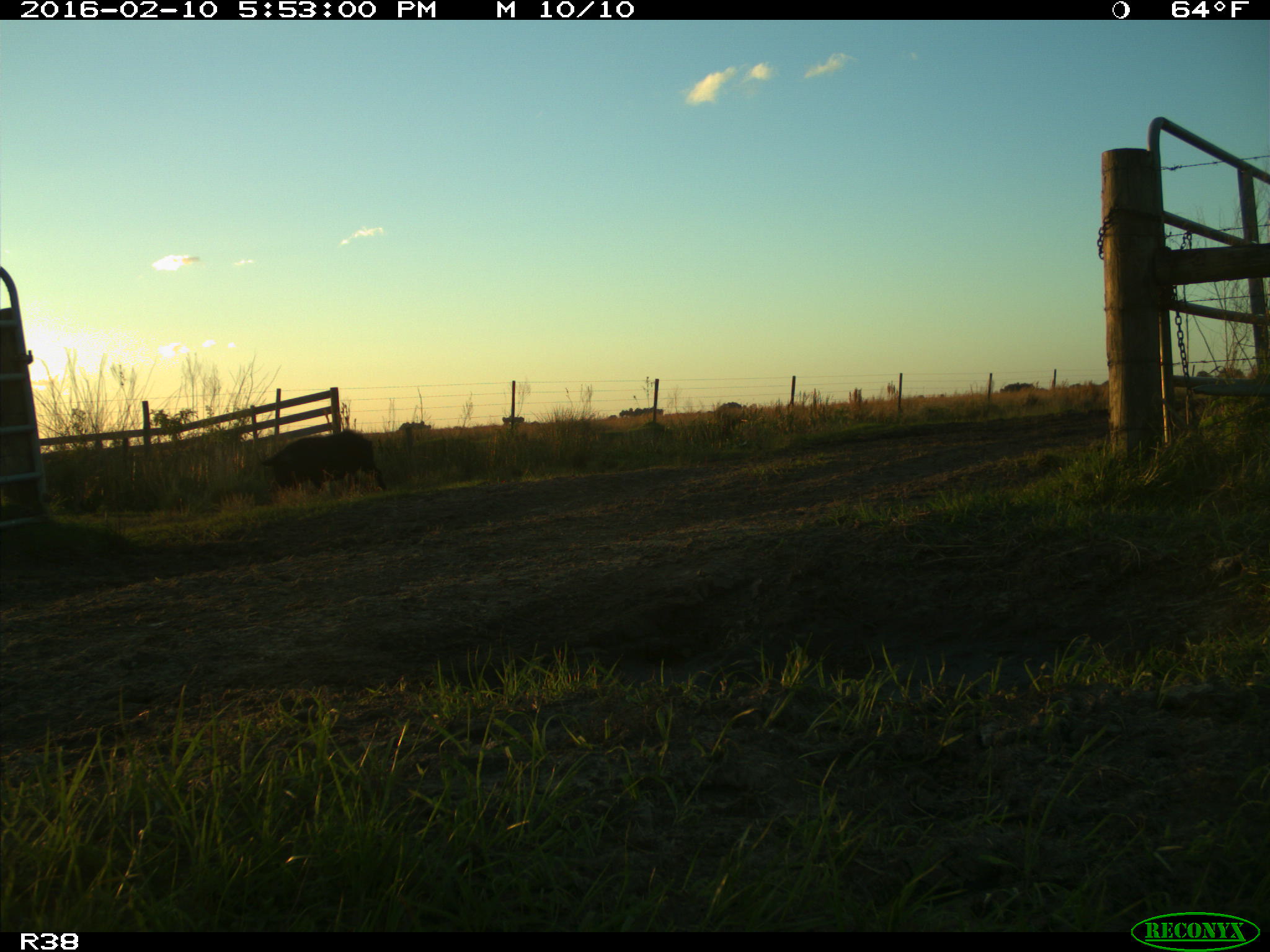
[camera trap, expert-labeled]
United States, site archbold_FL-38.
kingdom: Animalia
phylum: Chordata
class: Mammalia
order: Artiodactyla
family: Suidae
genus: Sus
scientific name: Sus scrofa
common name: wild boar